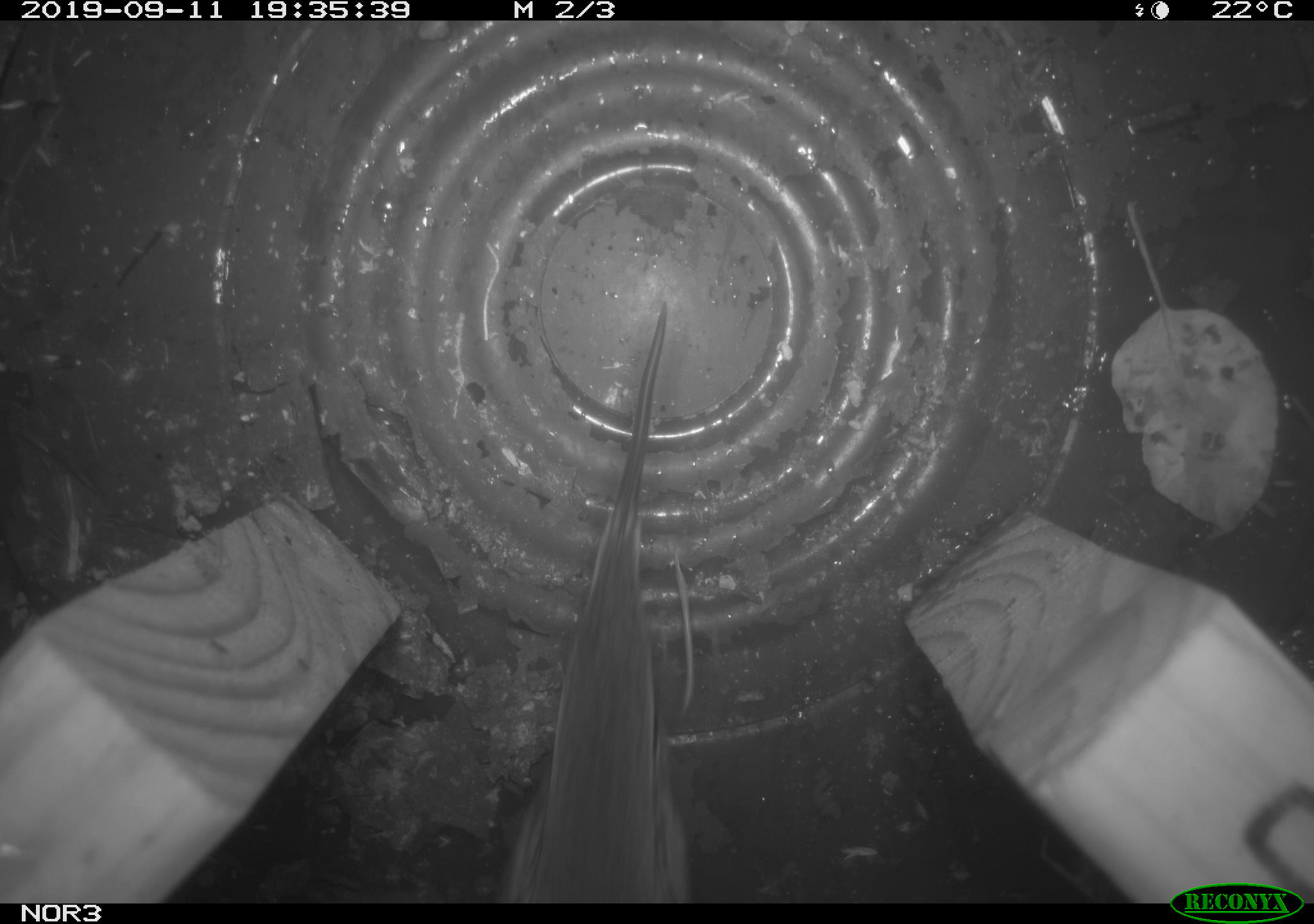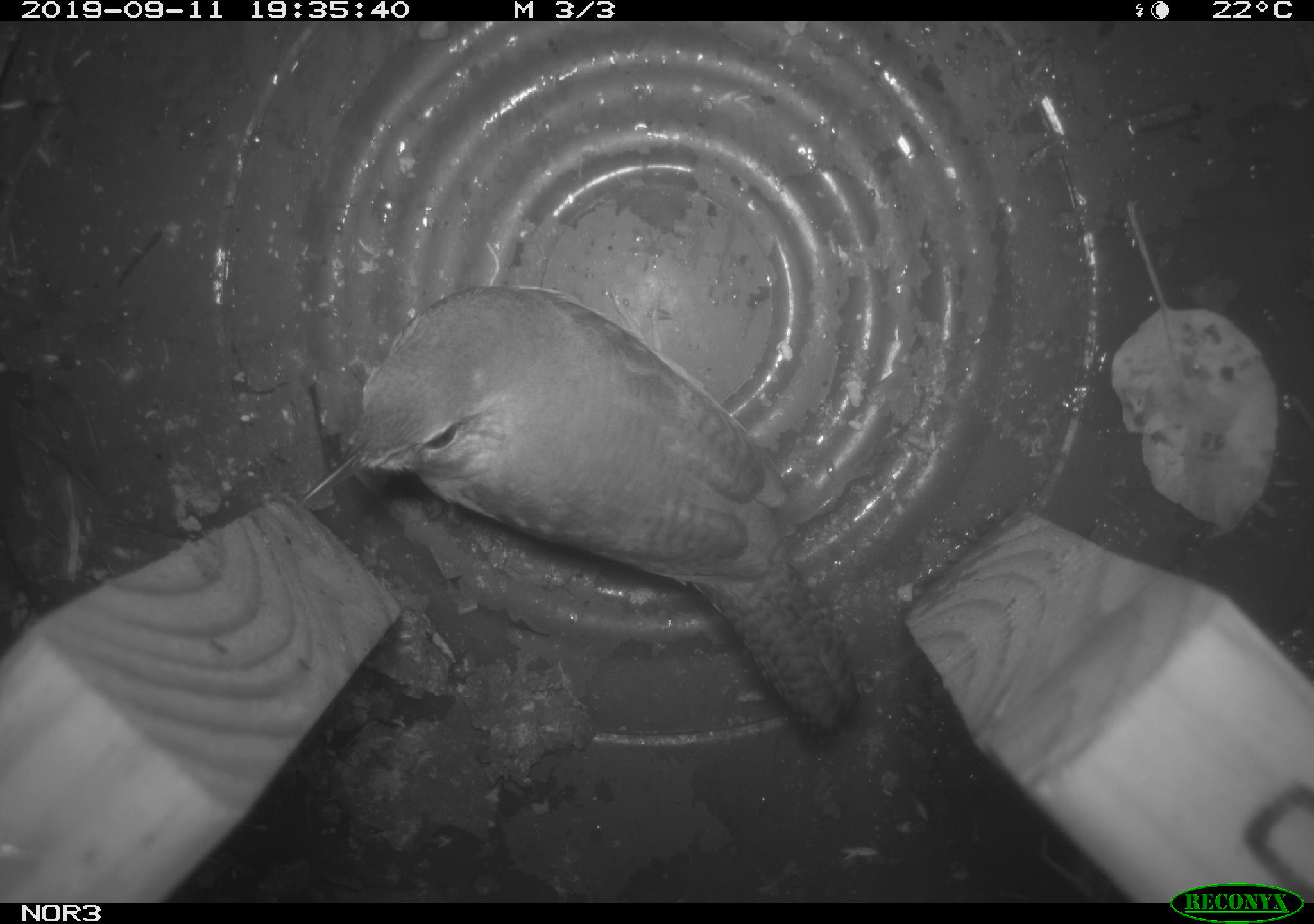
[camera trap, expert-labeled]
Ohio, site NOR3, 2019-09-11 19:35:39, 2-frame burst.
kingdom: Animalia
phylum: Chordata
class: Aves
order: Passeriformes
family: Troglodytidae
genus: Troglodytes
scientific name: Troglodytes aedon aedon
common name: northern house wren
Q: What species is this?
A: Northern house wren (Troglodytes aedon aedon).